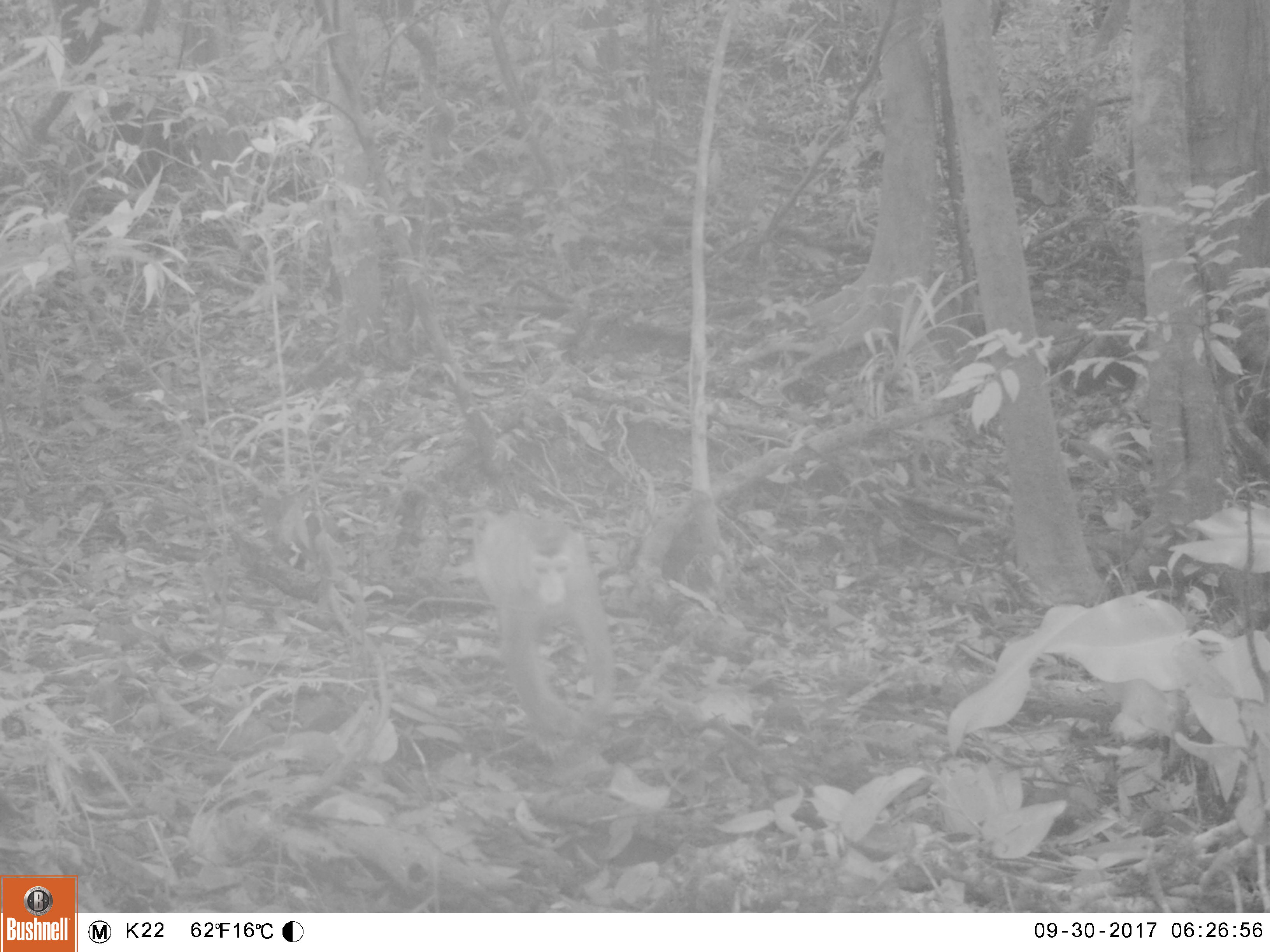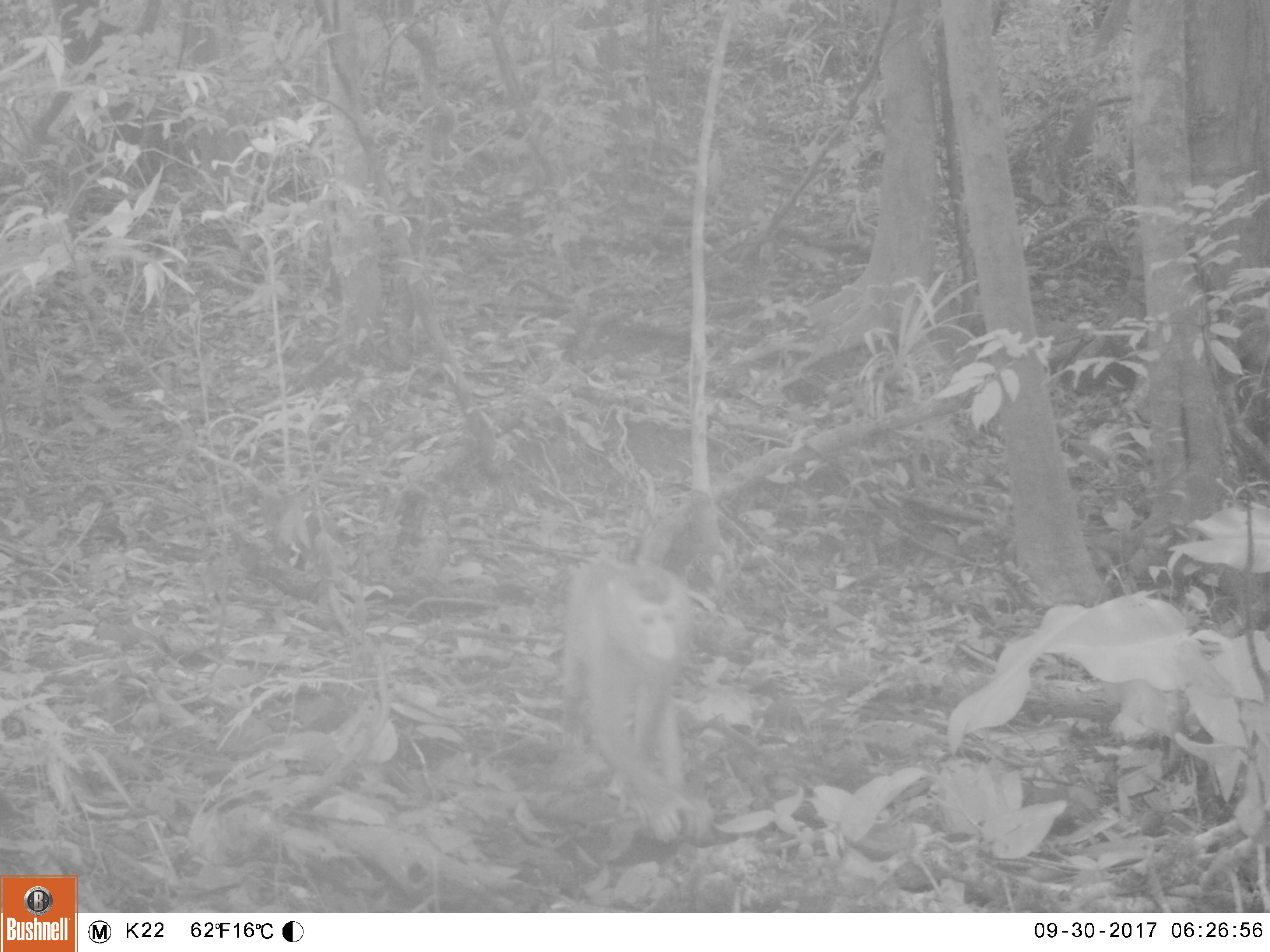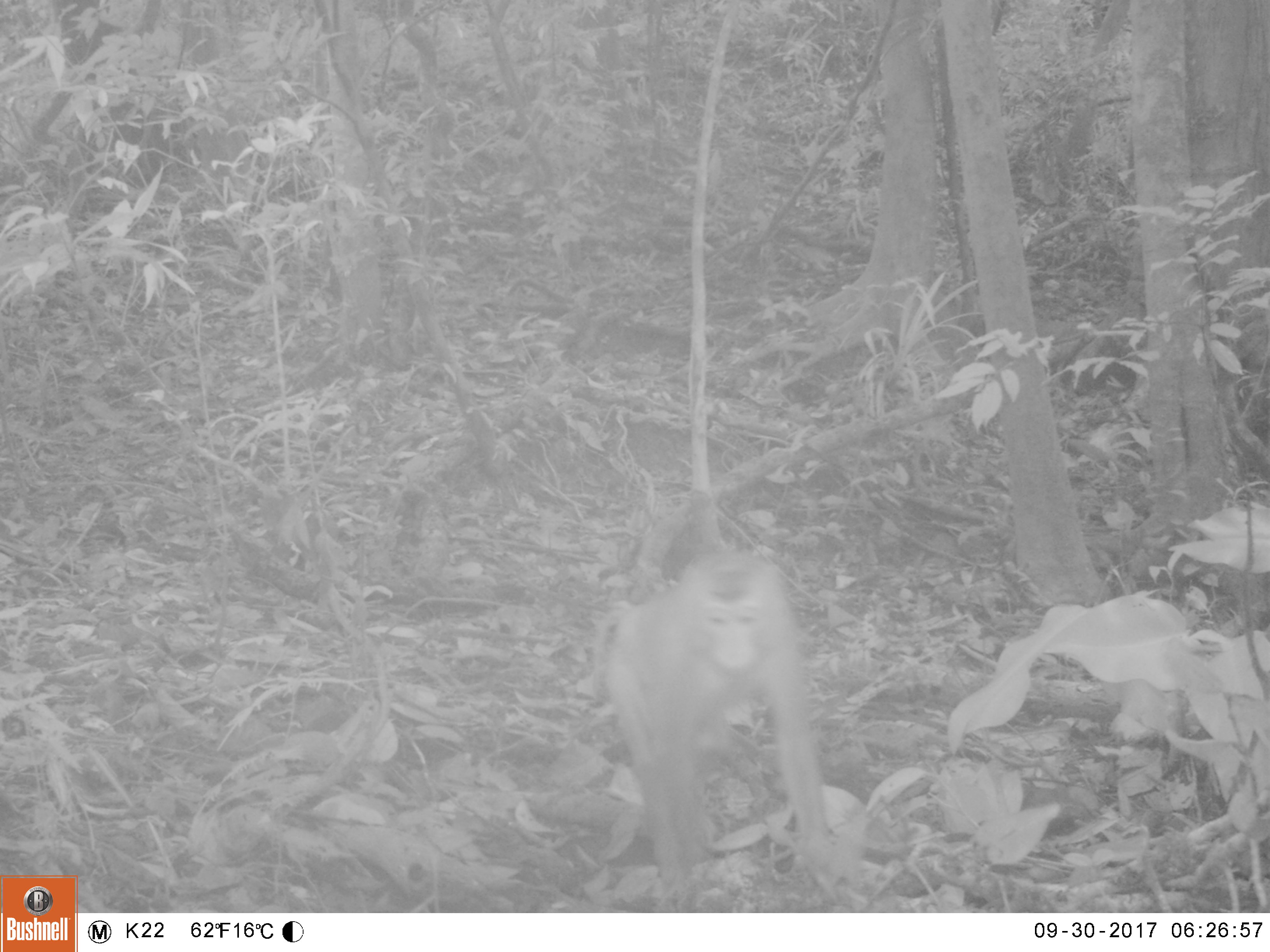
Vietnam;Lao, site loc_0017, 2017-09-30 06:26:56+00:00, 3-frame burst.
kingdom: Animalia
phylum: Chordata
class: Mammalia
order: Primates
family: Cercopithecidae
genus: Macaca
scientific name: Macaca nemestrina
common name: pig-tailed macaque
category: pig tailed macaque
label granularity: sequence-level